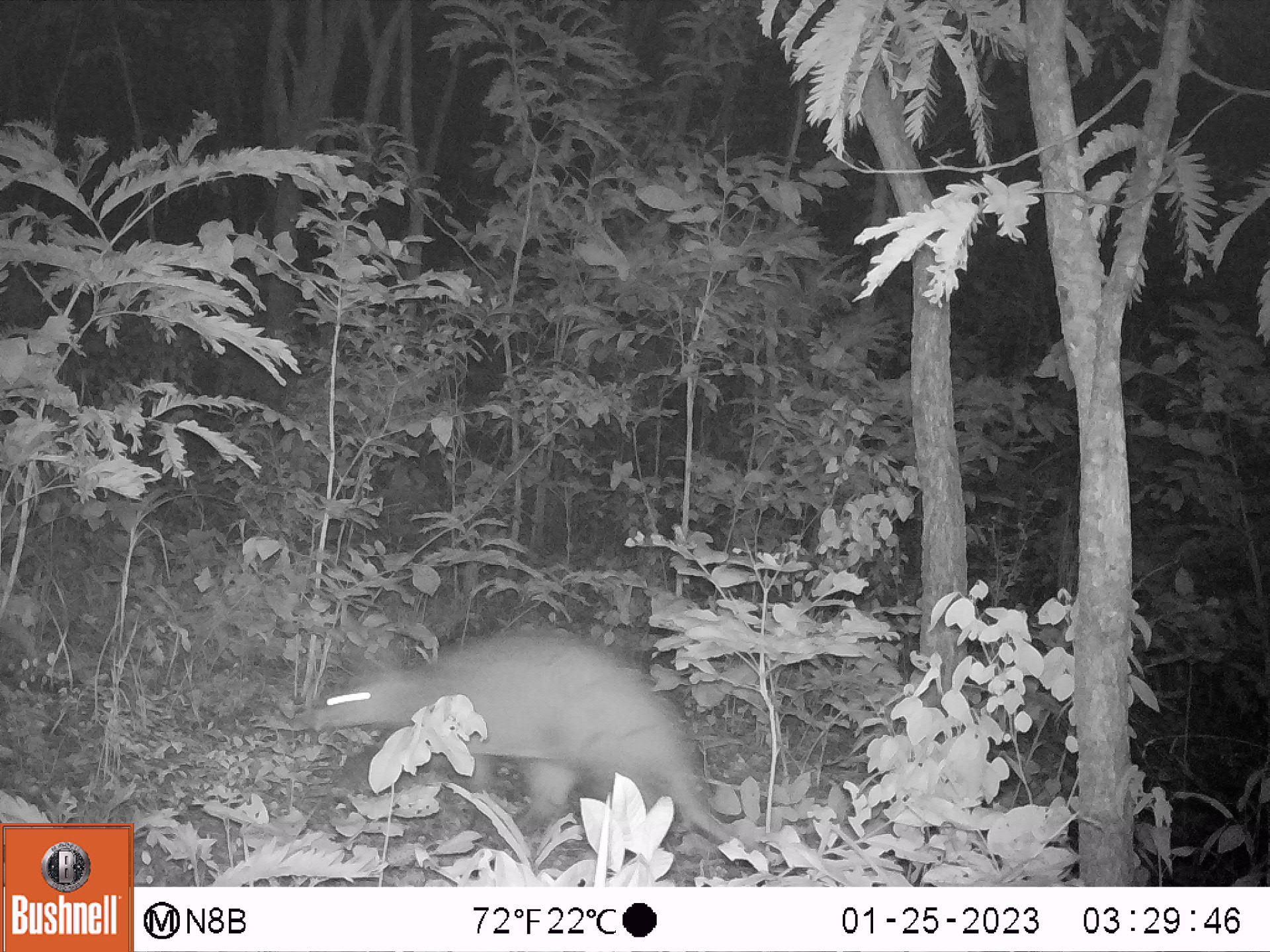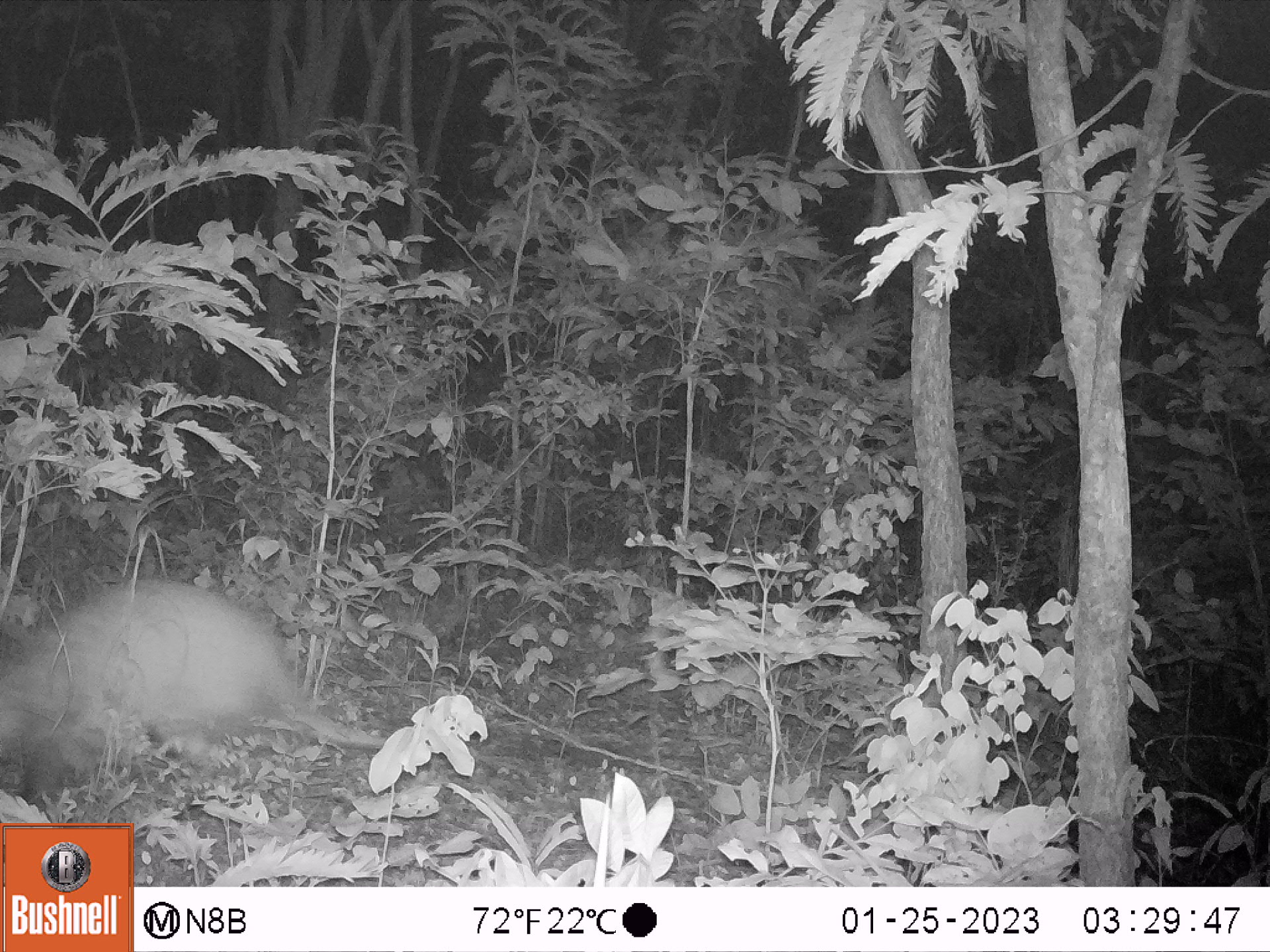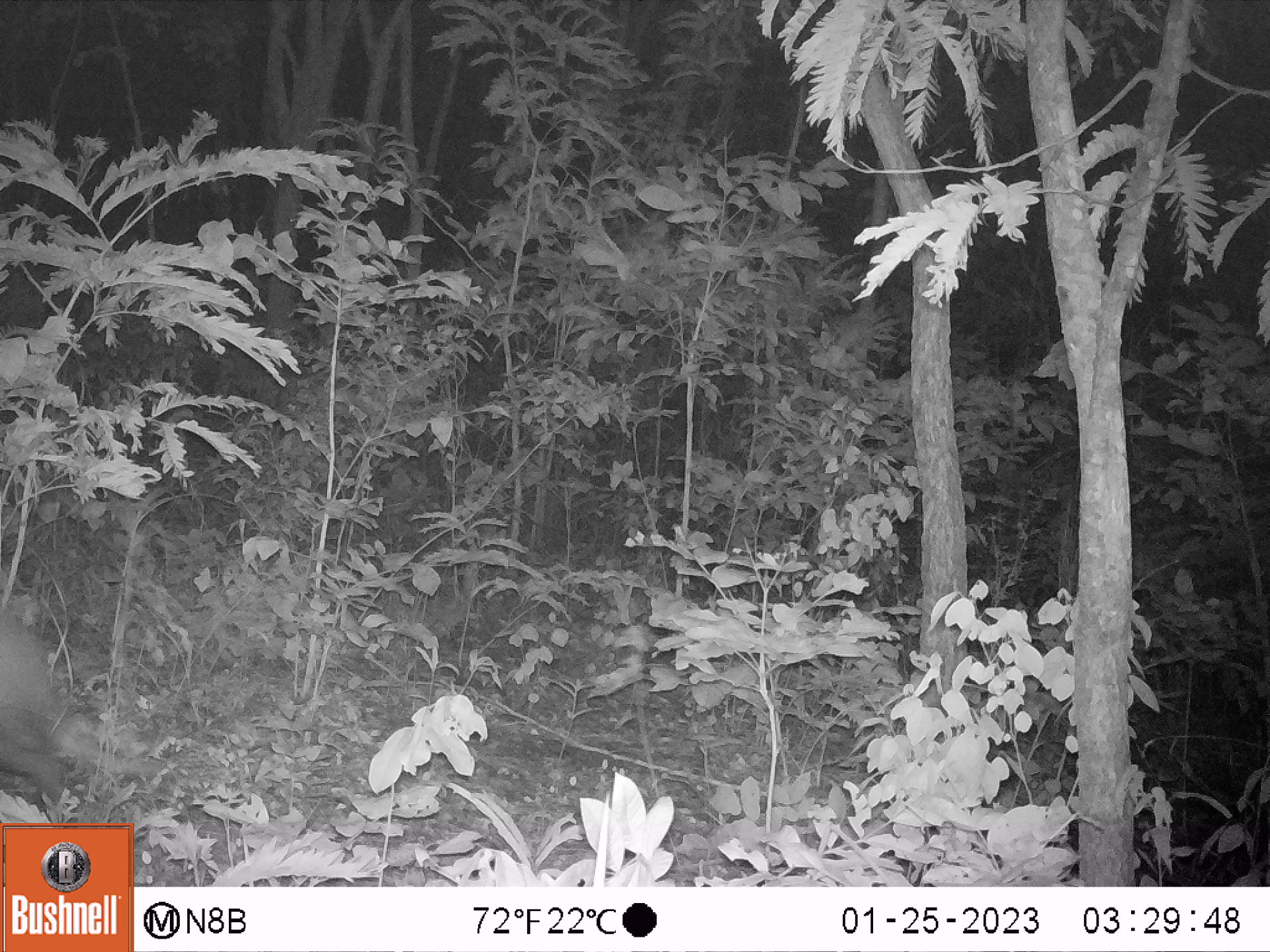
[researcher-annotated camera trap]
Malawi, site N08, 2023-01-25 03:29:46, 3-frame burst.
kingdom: Animalia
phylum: Chordata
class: Mammalia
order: Tubulidentata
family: Orycteropodidae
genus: Orycteropus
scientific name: Orycteropus afer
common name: aardvark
Aardvark (Orycteropus afer), count 1.